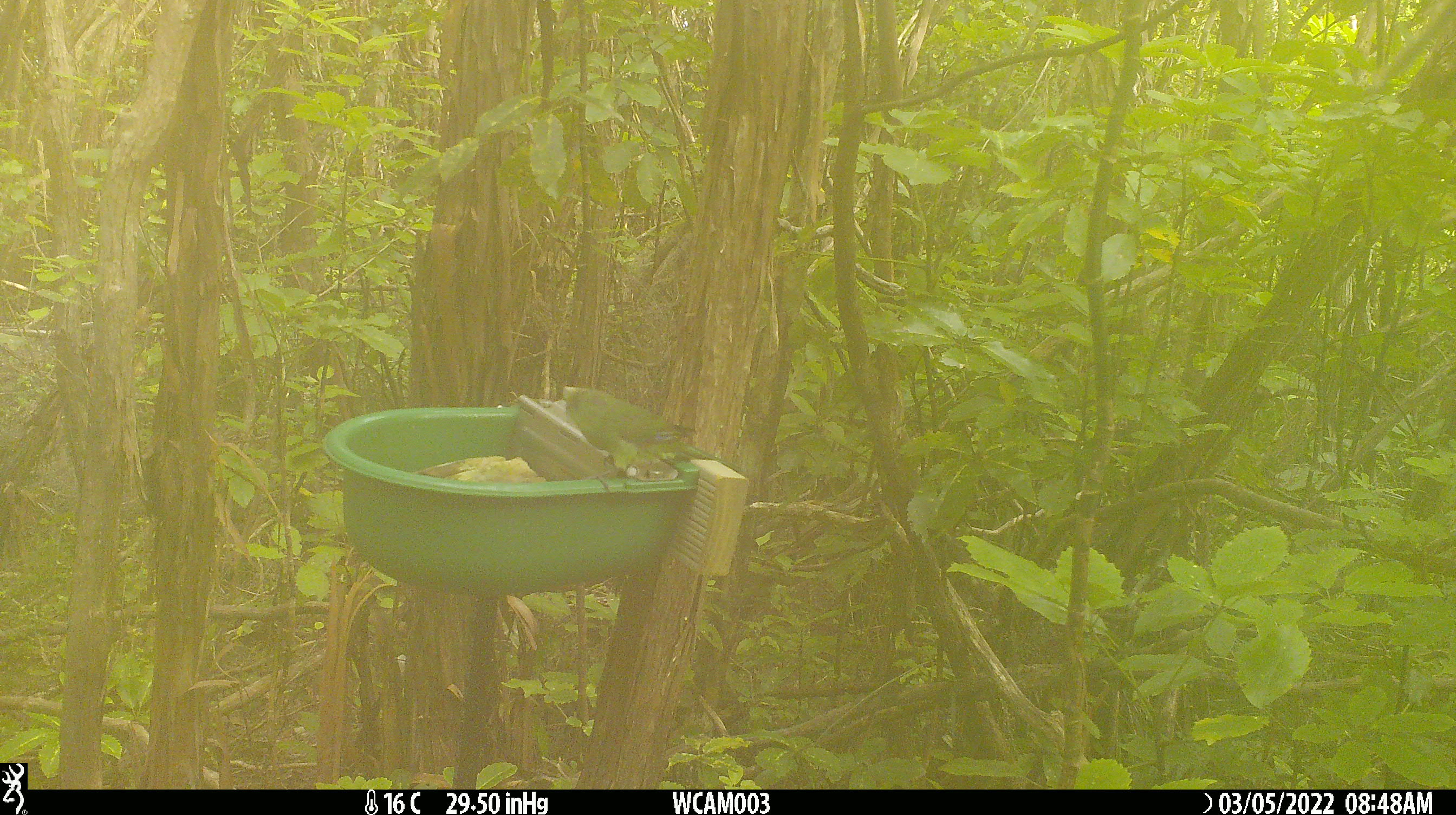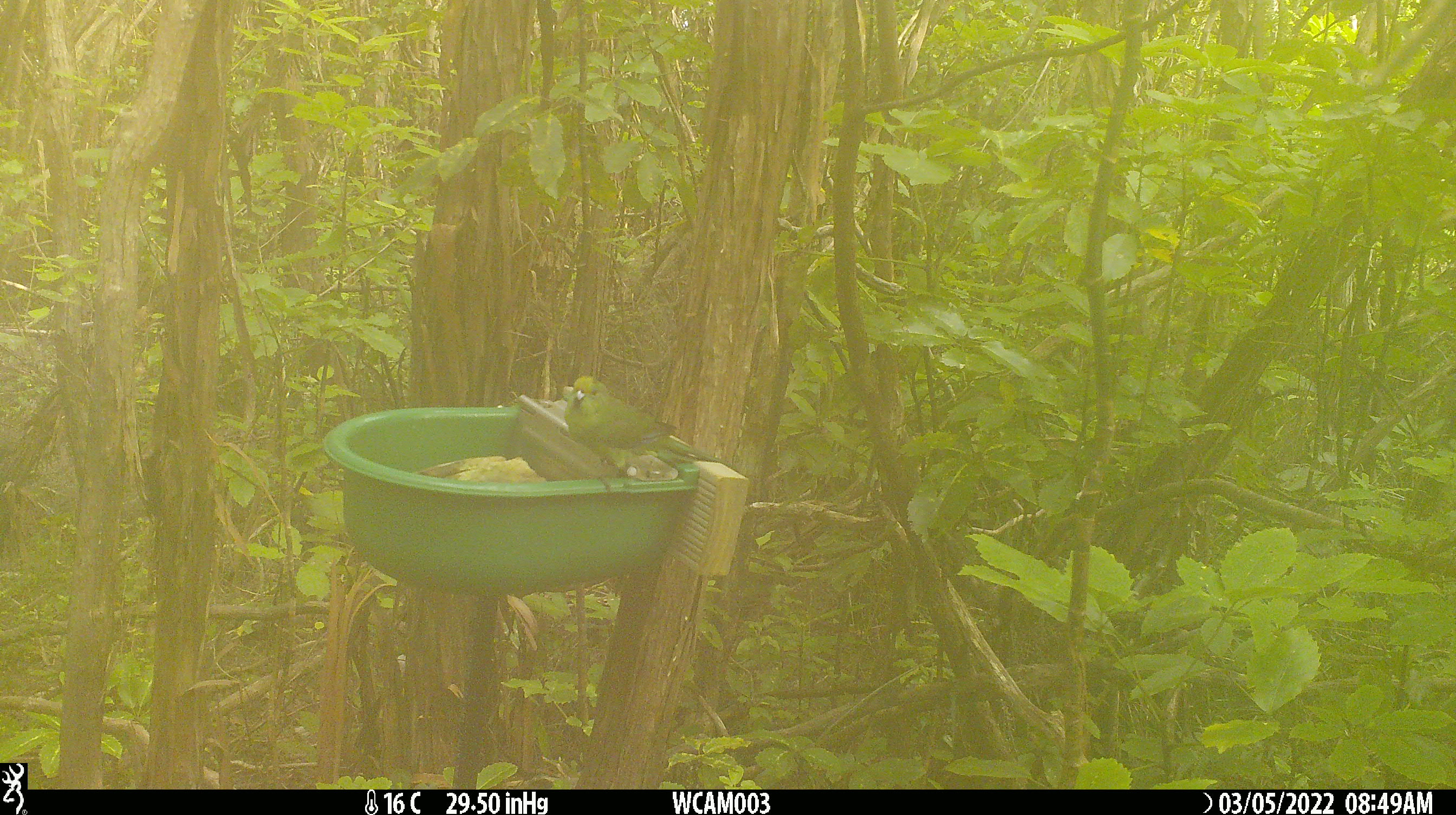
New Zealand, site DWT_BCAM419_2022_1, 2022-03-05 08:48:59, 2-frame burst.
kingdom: Animalia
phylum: Chordata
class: Aves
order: Psittaciformes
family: Psittaculidae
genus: Cyanoramphus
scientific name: Cyanoramphus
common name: parakeet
Parakeet (Cyanoramphus).